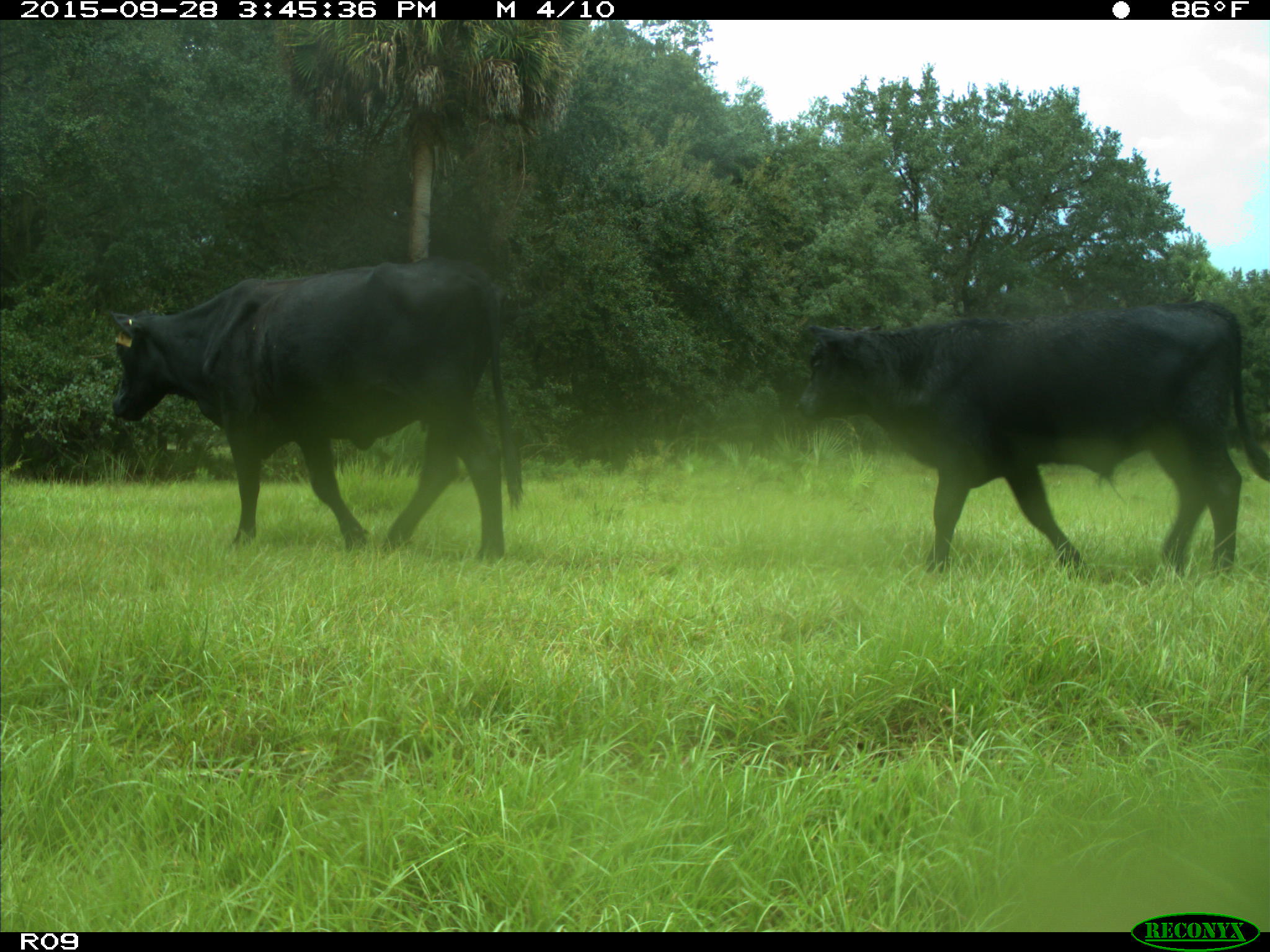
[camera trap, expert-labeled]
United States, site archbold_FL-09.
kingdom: Animalia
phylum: Chordata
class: Mammalia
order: Artiodactyla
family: Bovidae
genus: Bos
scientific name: Bos taurus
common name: domestic cow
Bos taurus (domestic cow).